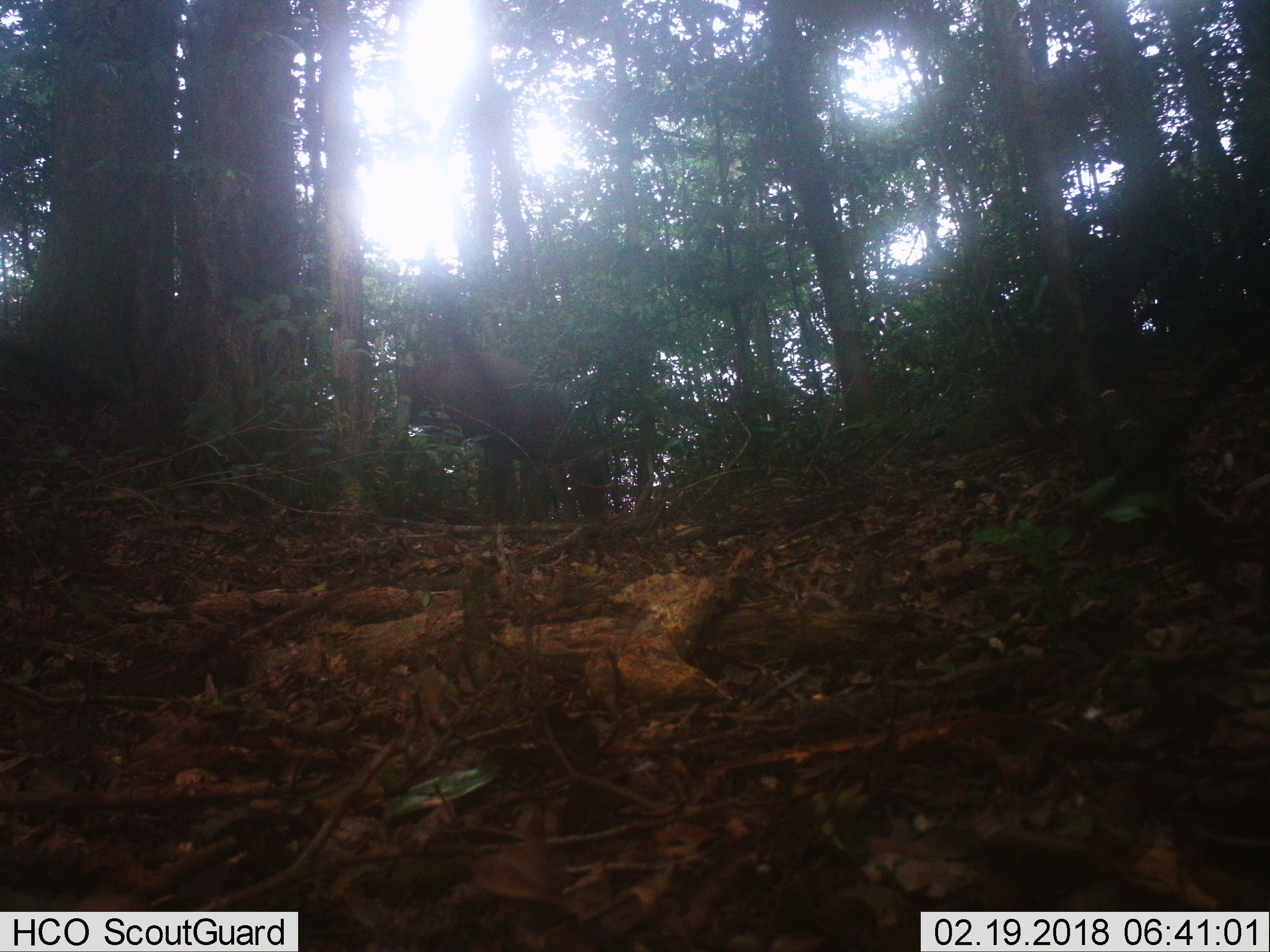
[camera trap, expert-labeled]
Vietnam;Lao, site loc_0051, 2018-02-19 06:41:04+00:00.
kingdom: Animalia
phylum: Chordata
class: Mammalia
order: Artiodactyla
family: Cervidae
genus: Muntiacus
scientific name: Muntiacus rooseveltorum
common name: roosevelt's muntjac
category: roosevelts muntjac group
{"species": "roosevelts muntjac group (roosevelt's muntjac) (Muntiacus rooseveltorum)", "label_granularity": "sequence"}